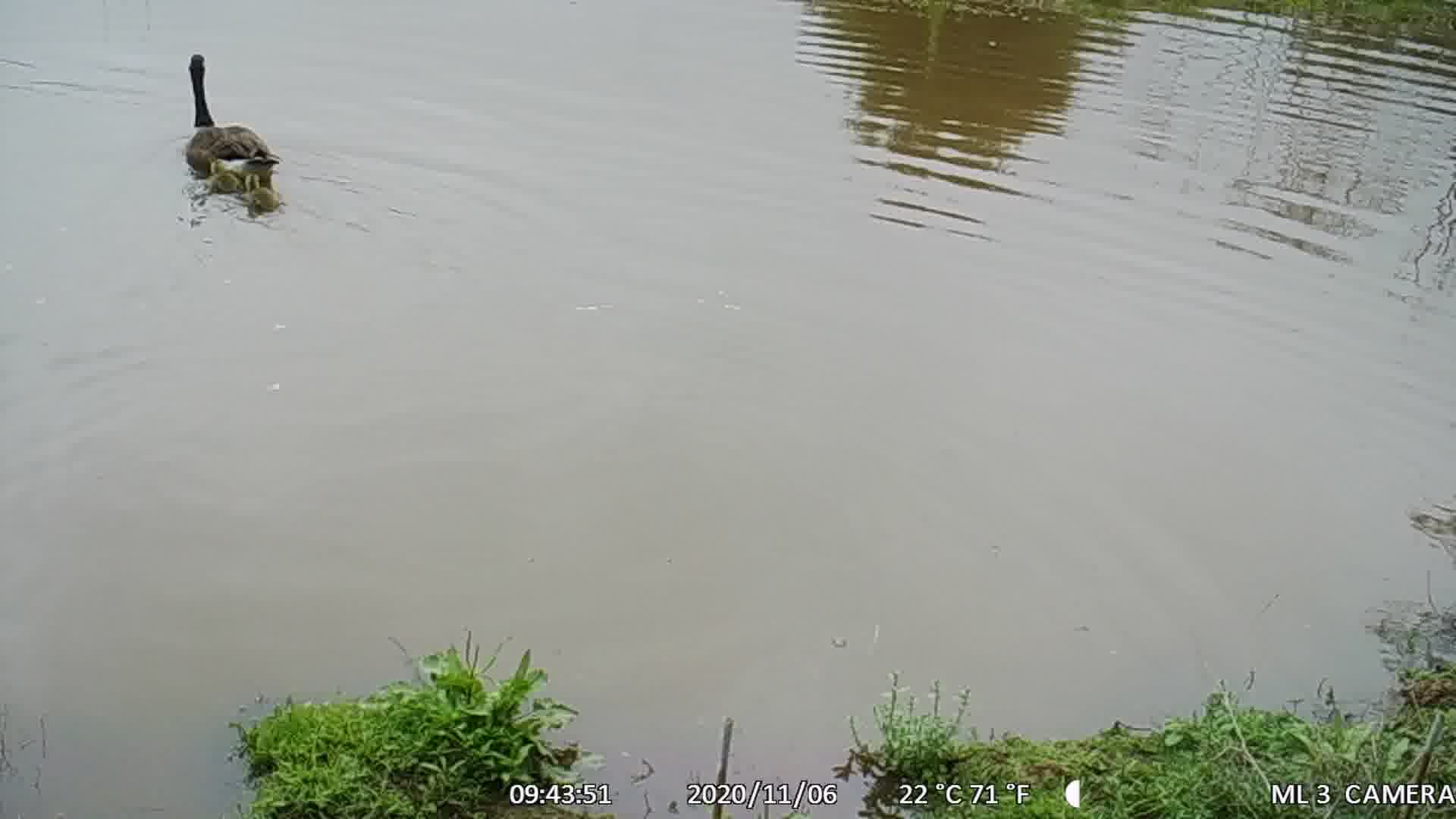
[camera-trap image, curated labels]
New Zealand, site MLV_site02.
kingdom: Animalia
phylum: Chordata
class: Aves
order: Anseriformes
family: Anatidae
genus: Branta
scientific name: Branta canadensis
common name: canada goose